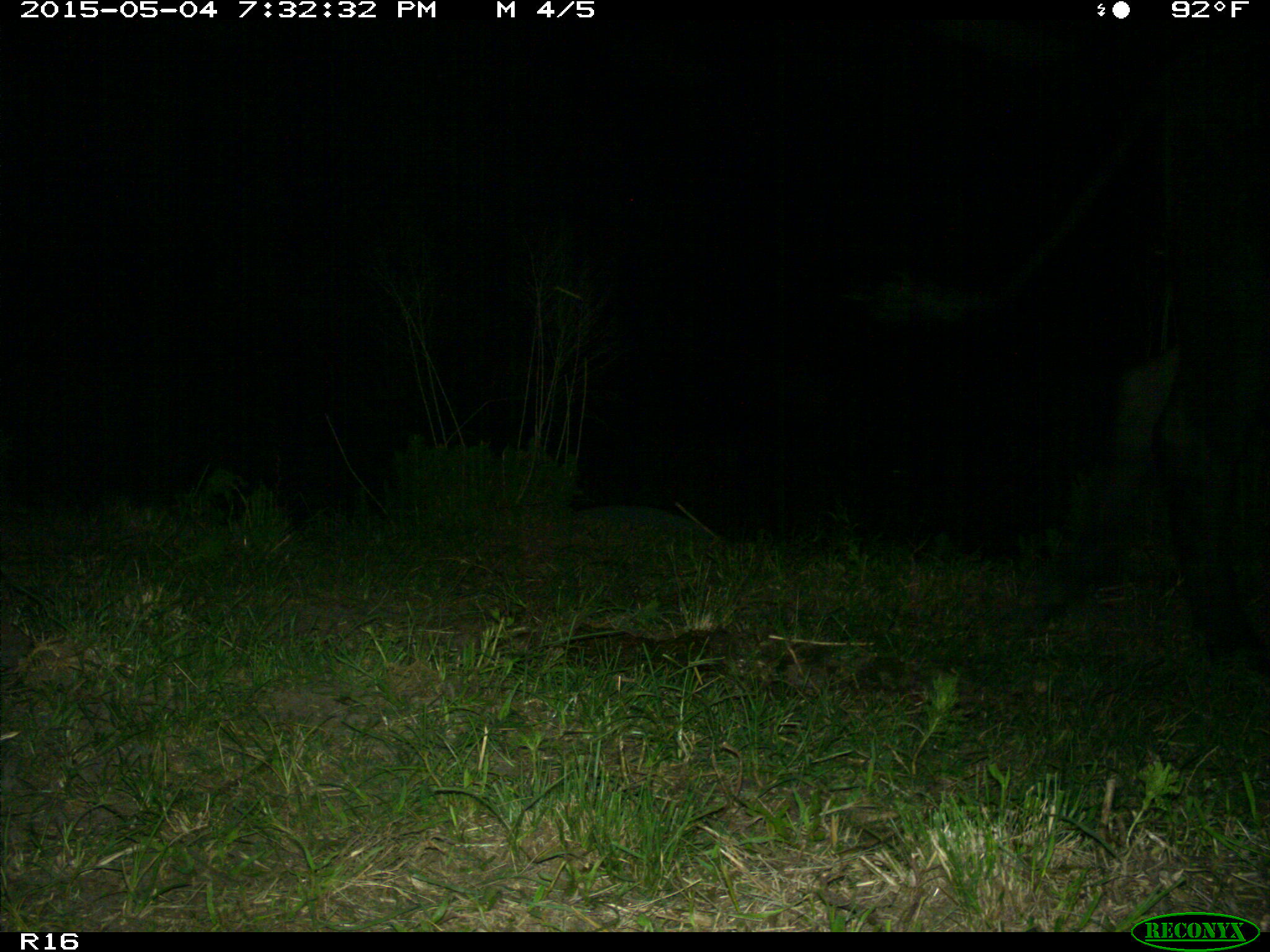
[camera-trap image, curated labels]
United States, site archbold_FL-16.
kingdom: Animalia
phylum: Chordata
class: Mammalia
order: Artiodactyla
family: Bovidae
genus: Bos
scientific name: Bos taurus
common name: domestic cow